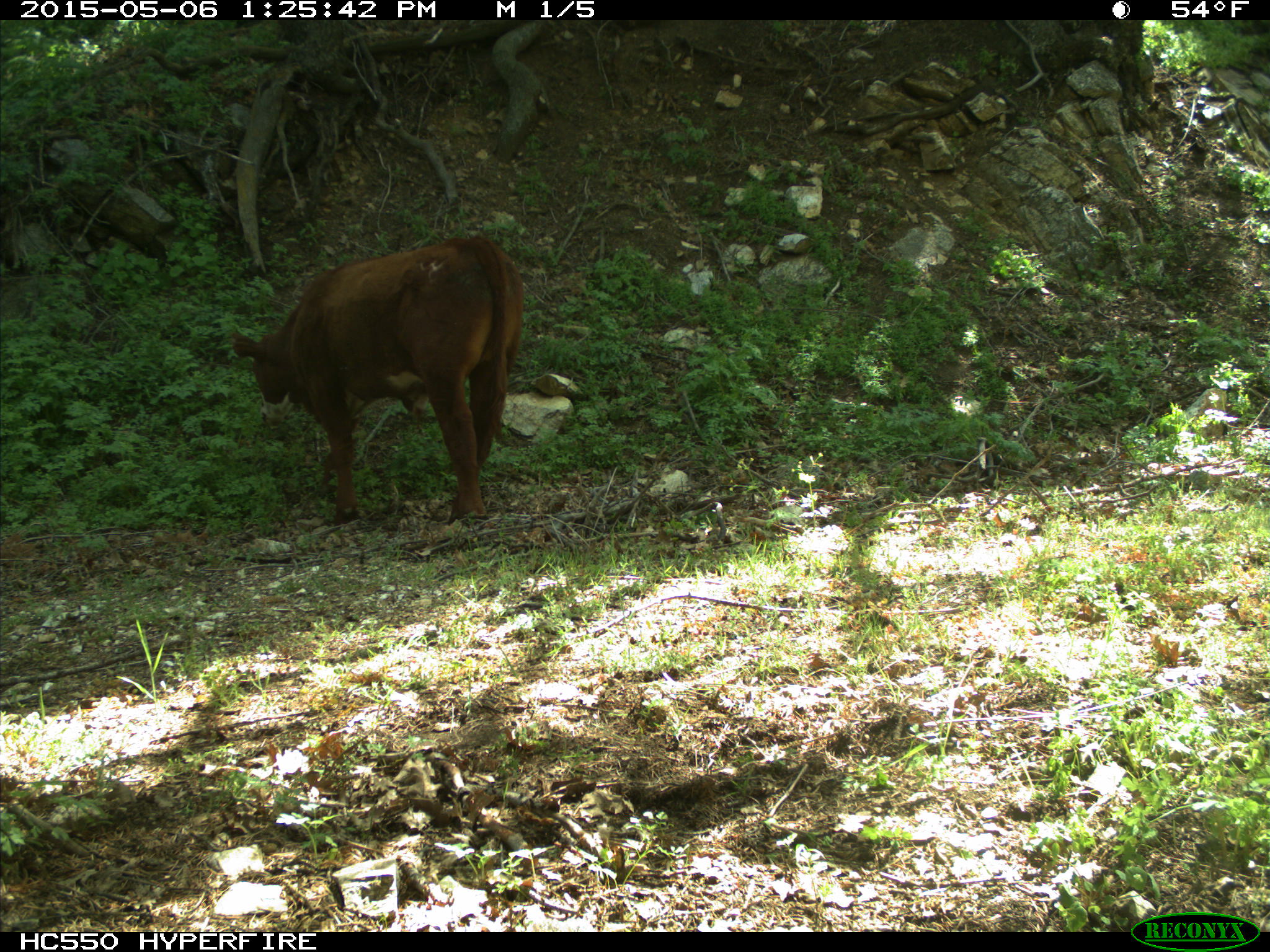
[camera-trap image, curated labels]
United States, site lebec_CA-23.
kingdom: Animalia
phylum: Chordata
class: Mammalia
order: Artiodactyla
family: Bovidae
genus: Bos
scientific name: Bos taurus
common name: domestic cow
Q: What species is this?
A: Bos taurus (domestic cow).